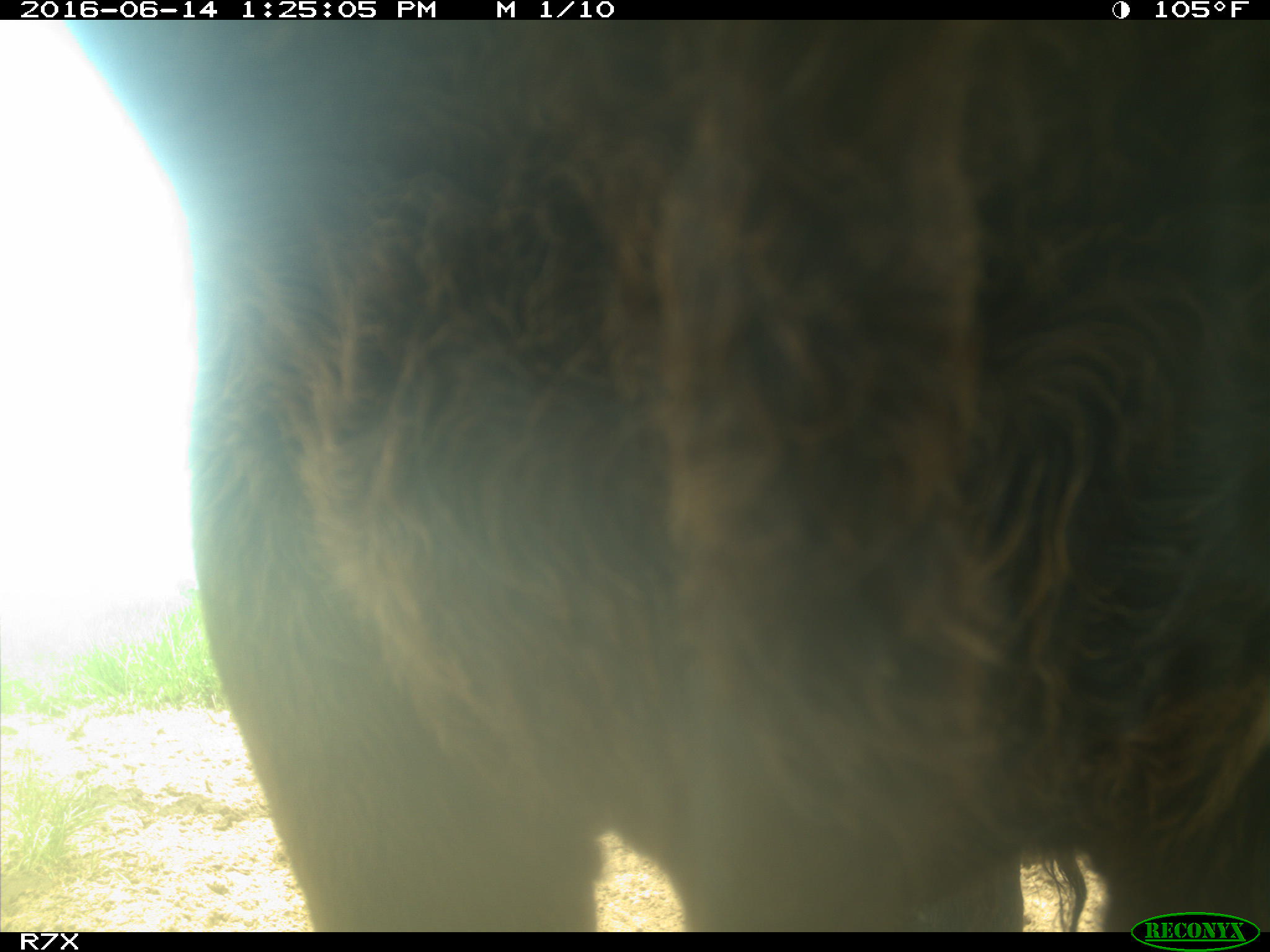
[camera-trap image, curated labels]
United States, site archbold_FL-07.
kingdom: Animalia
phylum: Chordata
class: Mammalia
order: Artiodactyla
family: Bovidae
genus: Bos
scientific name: Bos taurus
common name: domestic cow